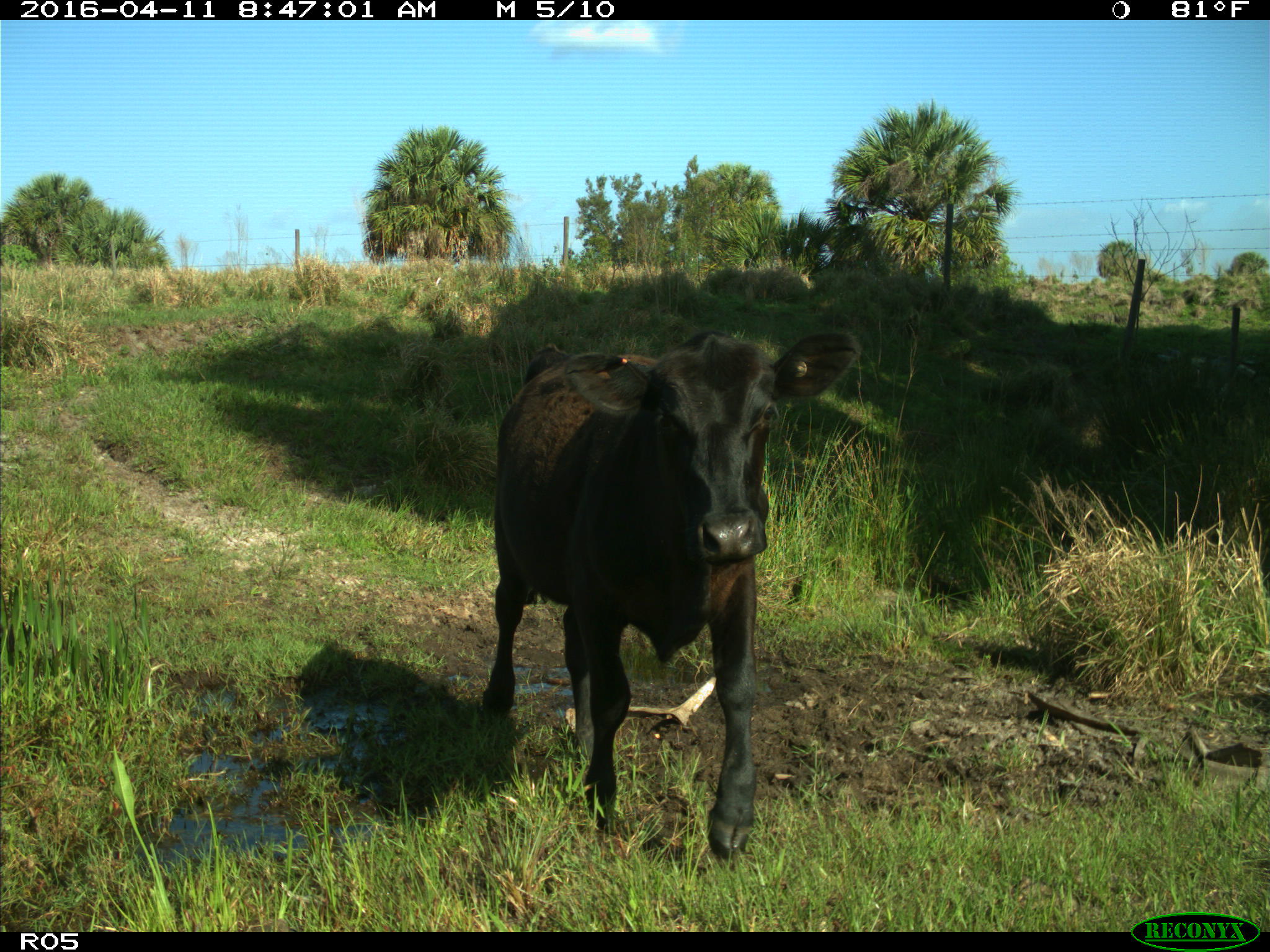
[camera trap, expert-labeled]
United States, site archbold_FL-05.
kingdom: Animalia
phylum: Chordata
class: Mammalia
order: Artiodactyla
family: Bovidae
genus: Bos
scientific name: Bos taurus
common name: domestic cow